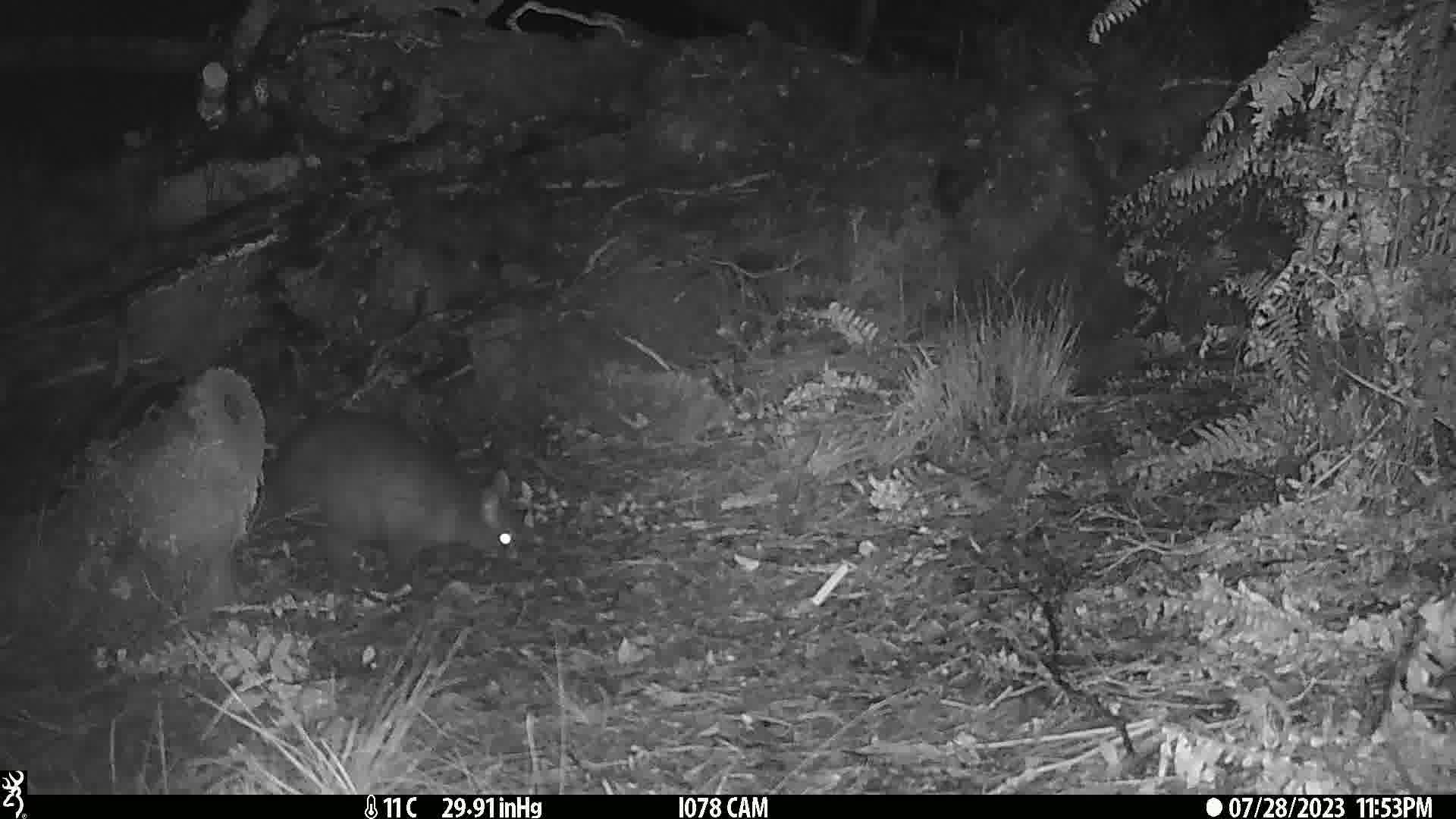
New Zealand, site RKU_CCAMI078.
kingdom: Animalia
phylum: Chordata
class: Mammalia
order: Diprotodontia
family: Phalangeridae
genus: Trichosurus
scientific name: Trichosurus vulpecula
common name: common brushtail possum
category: possum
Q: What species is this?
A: Possum (common brushtail possum) (Trichosurus vulpecula).